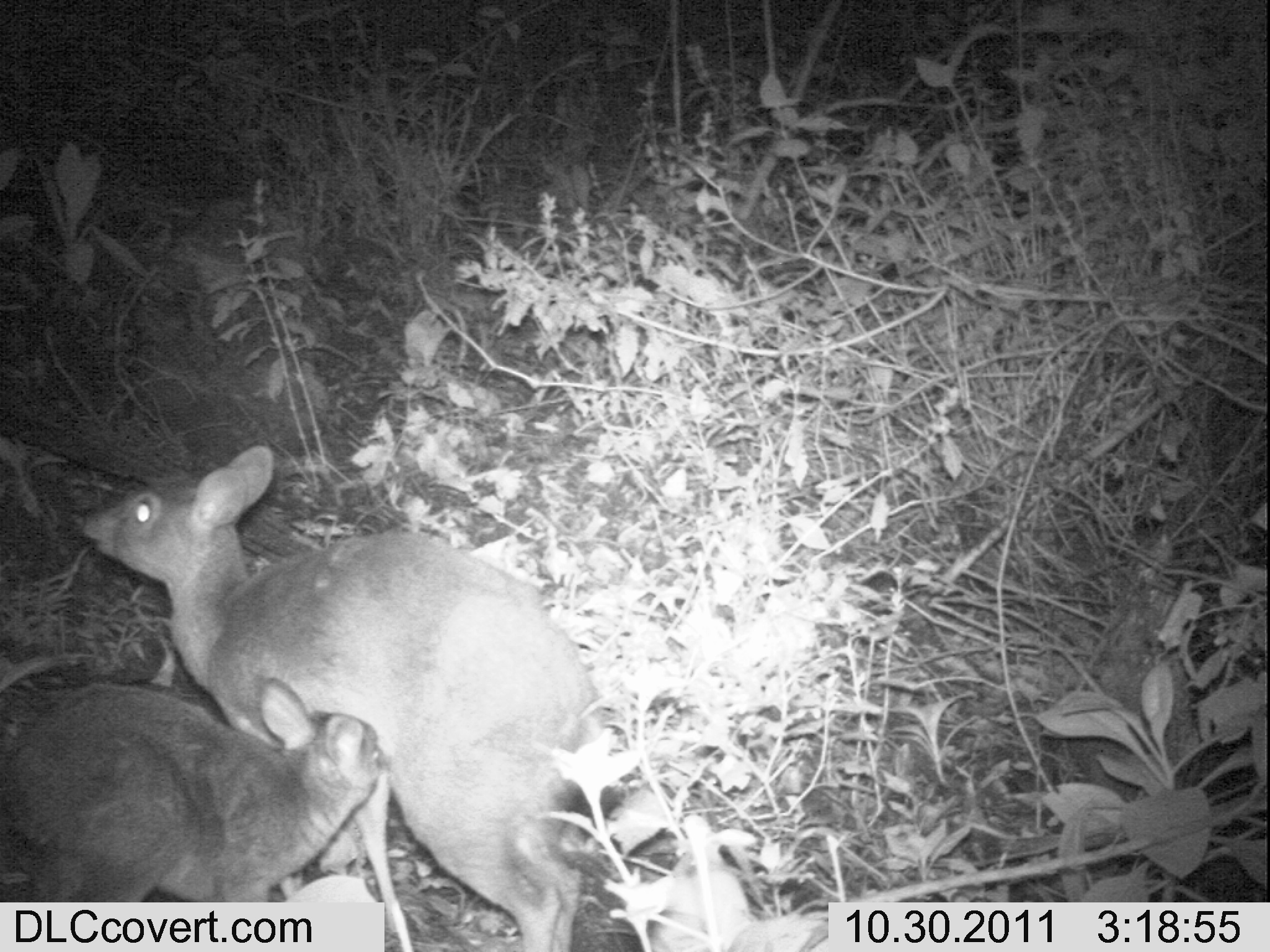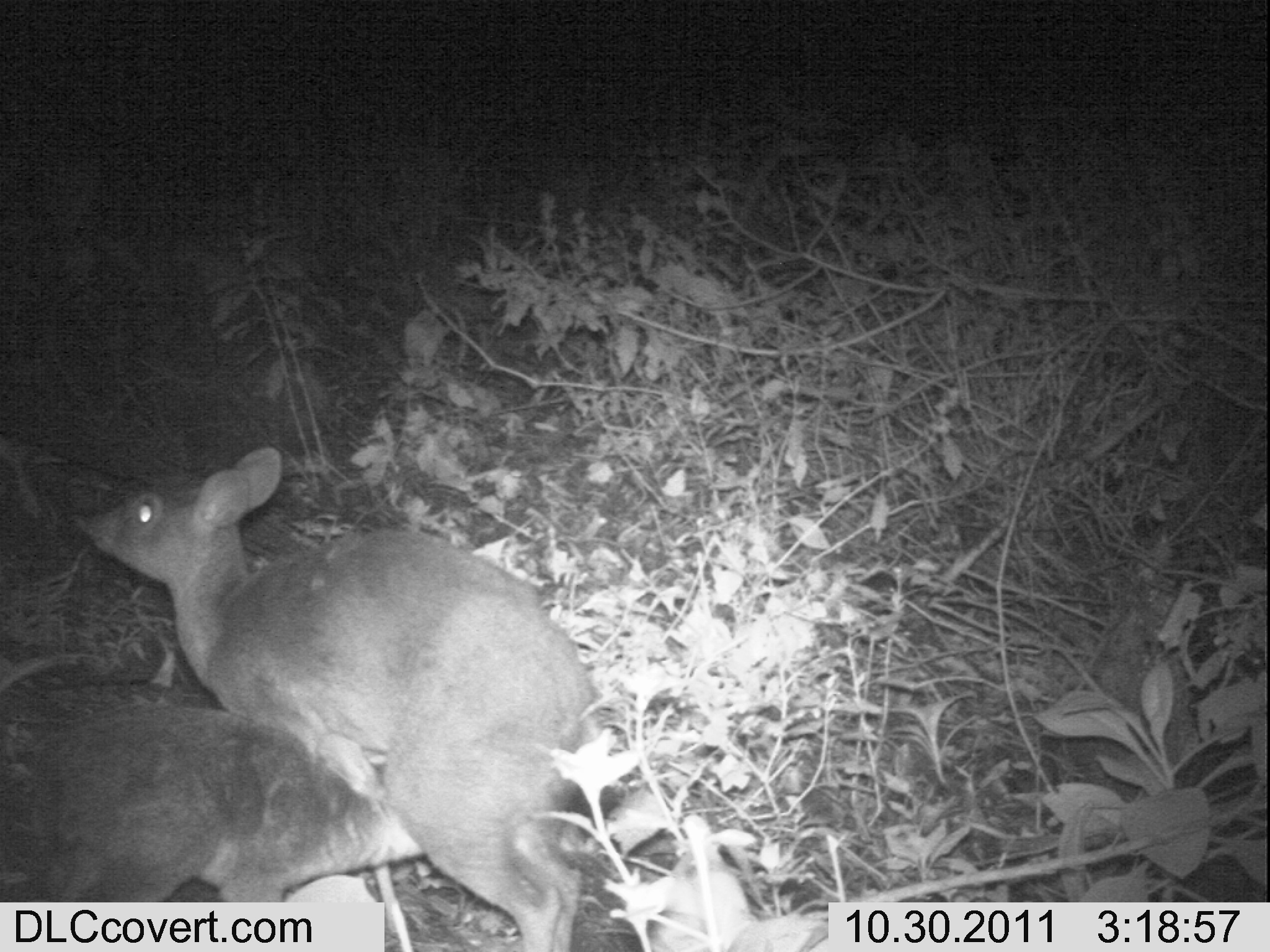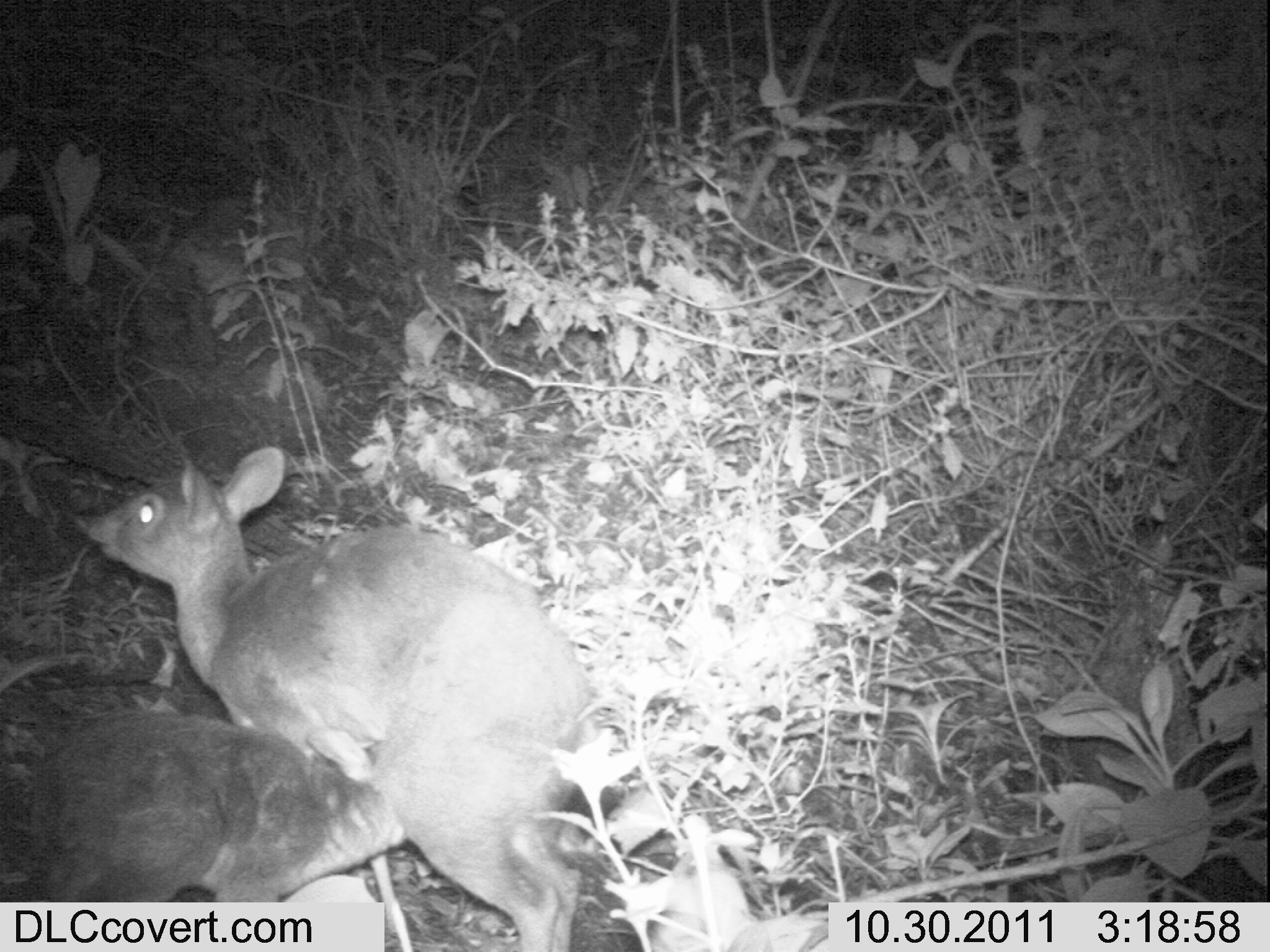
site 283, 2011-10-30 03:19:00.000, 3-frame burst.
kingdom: Animalia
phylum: Chordata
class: Mammalia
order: Artiodactyla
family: Bovidae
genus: Nesotragus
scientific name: Nesotragus moschatus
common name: suni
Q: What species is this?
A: Nesotragus moschatus (suni).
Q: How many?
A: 2.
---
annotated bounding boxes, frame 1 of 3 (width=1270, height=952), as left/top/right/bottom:
nesotragus moschatus: 69/443/633/949; 0/676/392/902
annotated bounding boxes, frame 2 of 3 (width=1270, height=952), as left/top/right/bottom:
nesotragus moschatus: 84/445/600/950; 13/699/424/902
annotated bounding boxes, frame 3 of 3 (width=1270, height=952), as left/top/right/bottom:
nesotragus moschatus: 86/445/598/950; 13/703/409/902